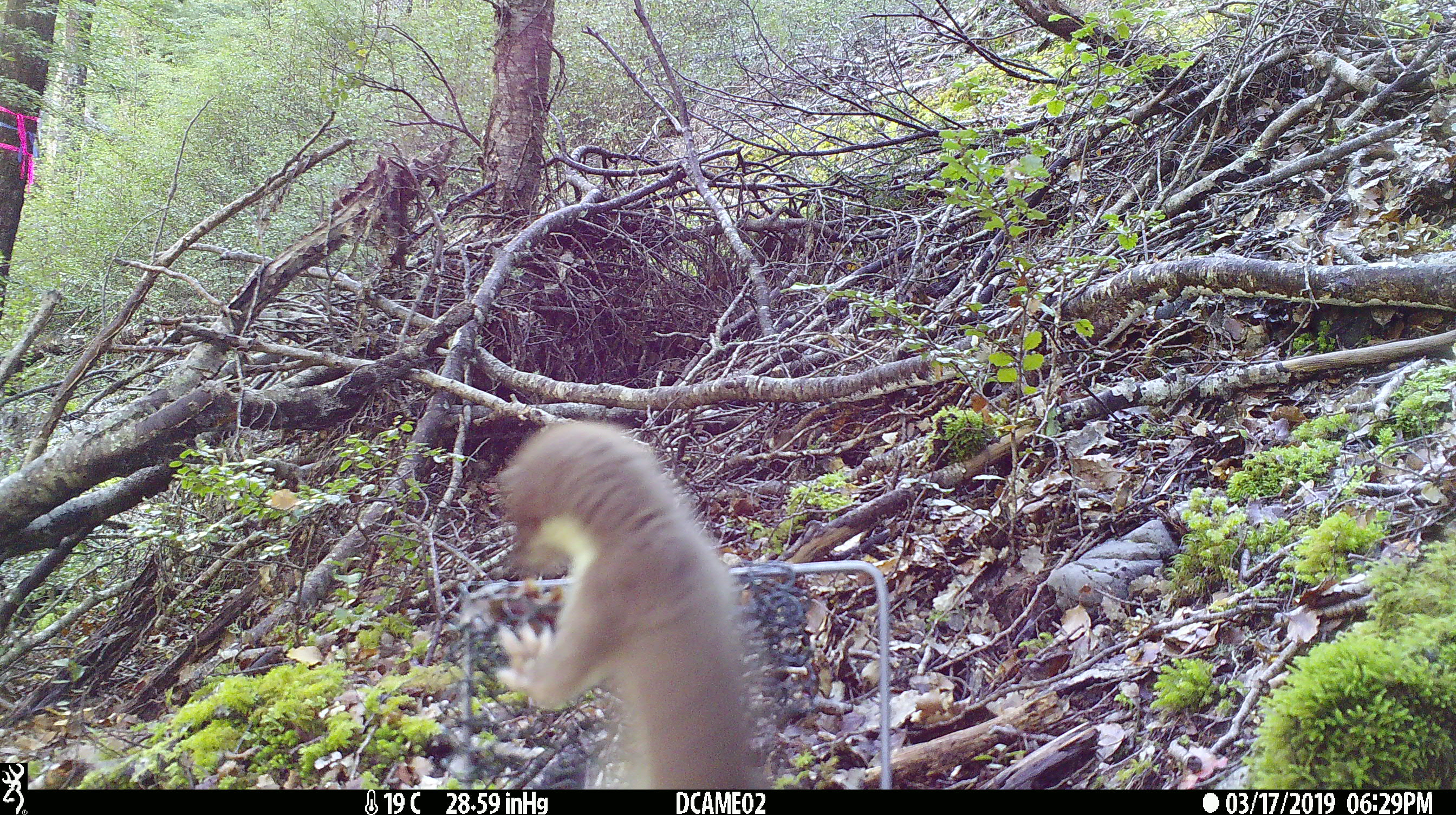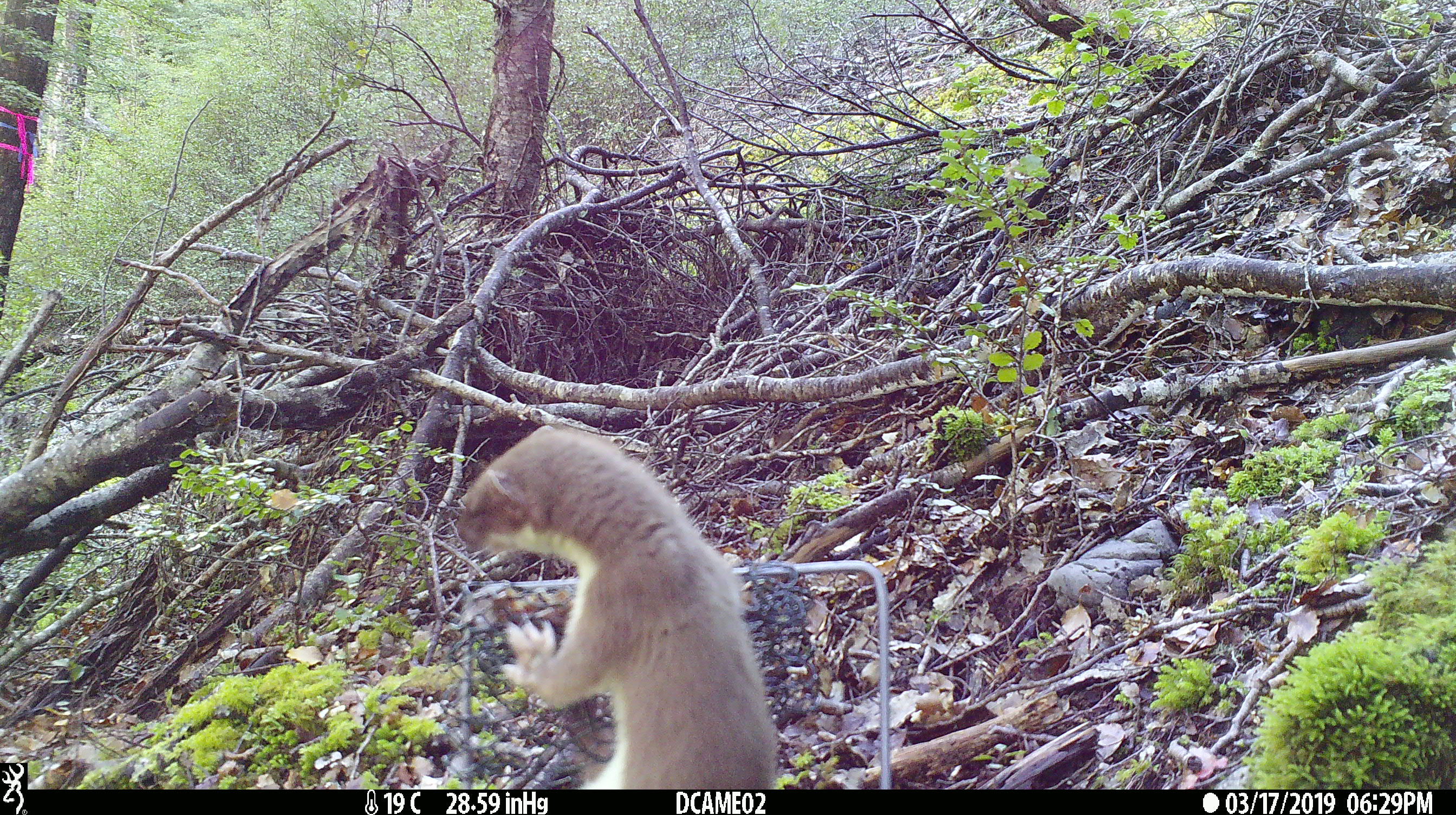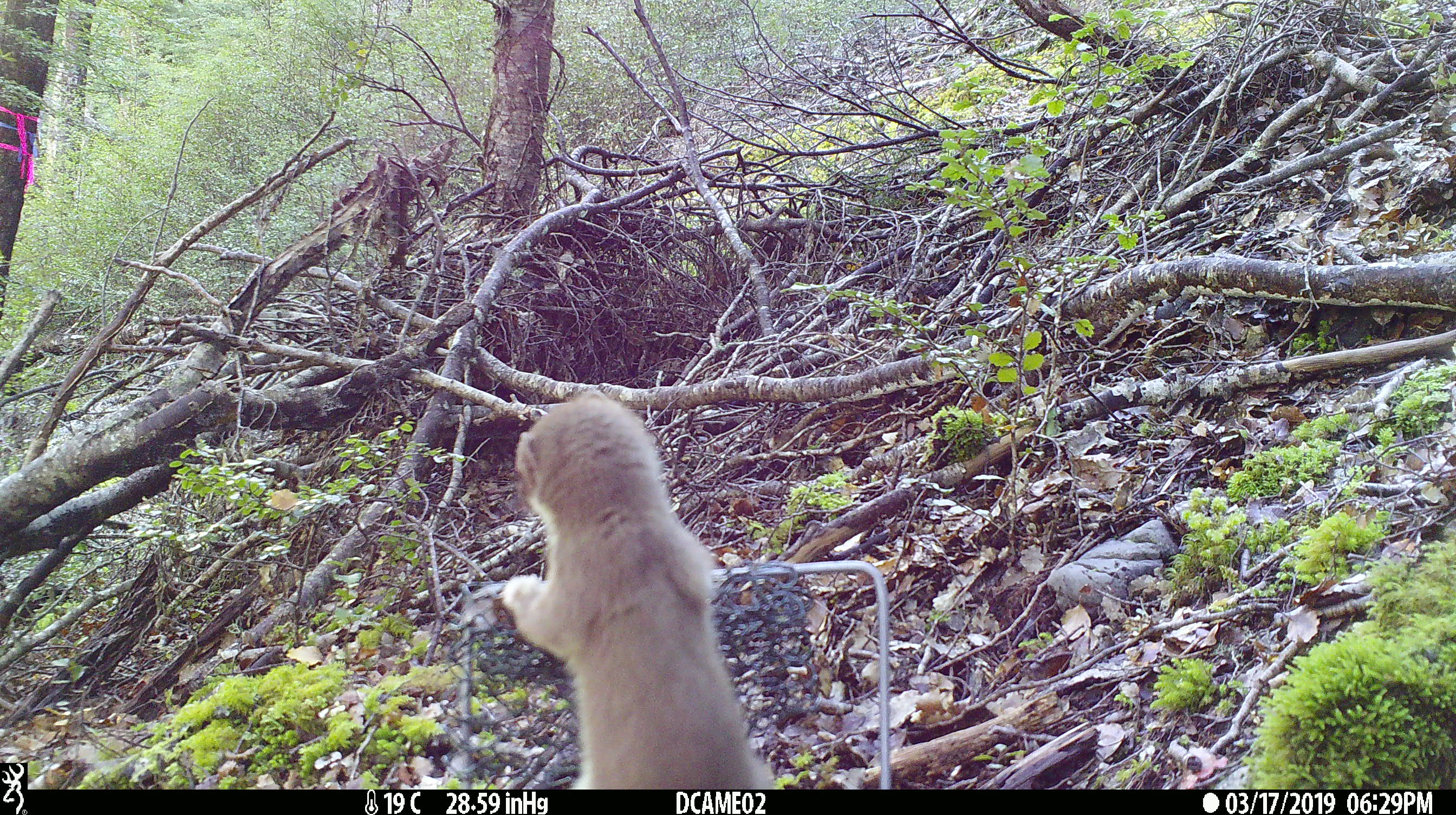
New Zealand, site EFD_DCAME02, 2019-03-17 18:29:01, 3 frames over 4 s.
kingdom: Animalia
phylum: Chordata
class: Mammalia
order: Carnivora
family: Mustelidae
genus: Mustela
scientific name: Mustela erminea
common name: stoat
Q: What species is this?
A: Stoat (Mustela erminea).